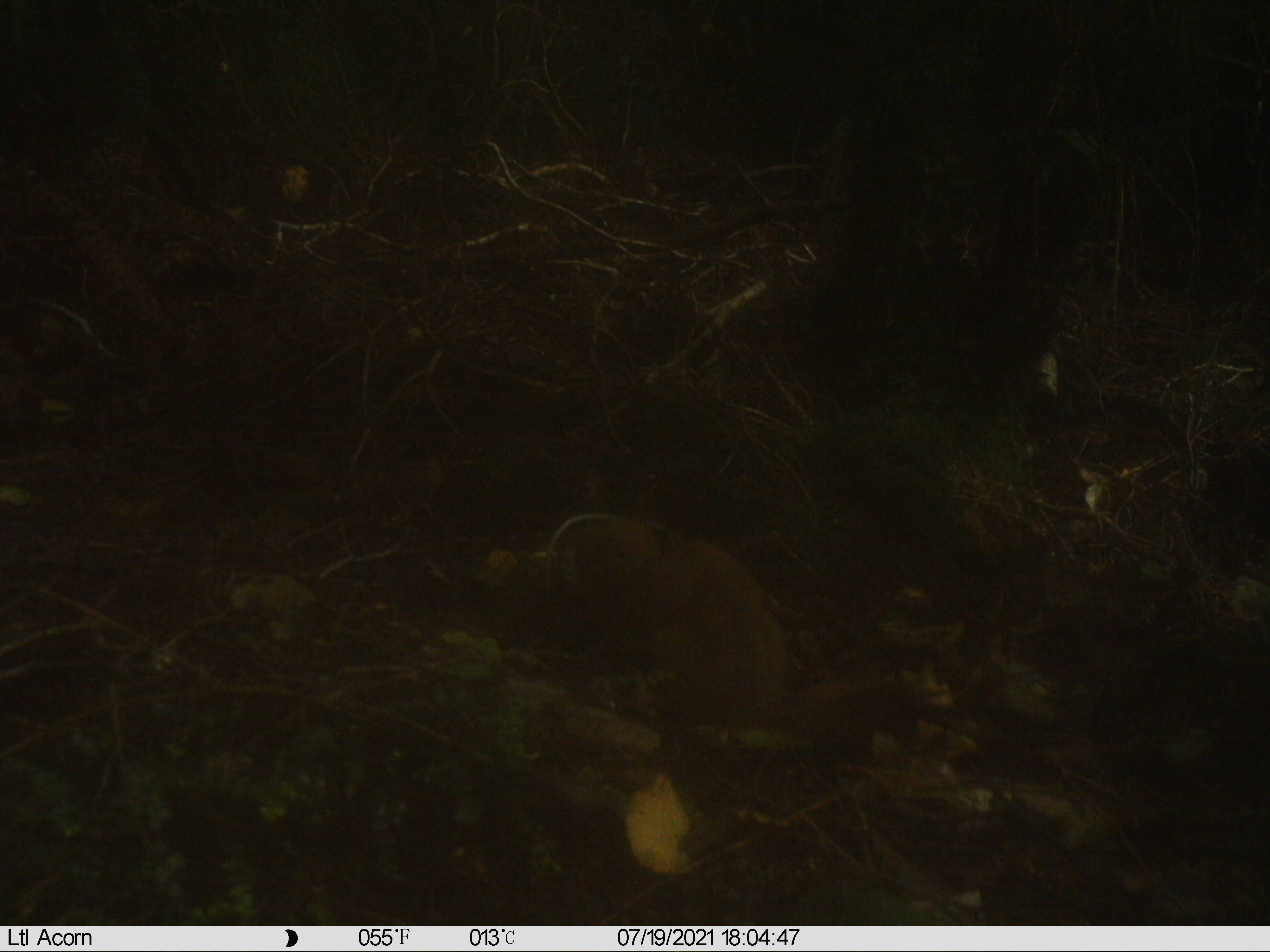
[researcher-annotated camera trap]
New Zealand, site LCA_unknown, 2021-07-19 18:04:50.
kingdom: Animalia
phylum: Chordata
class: Mammalia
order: Carnivora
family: Mustelidae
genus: Mustela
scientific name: Mustela erminea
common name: stoat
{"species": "stoat (Mustela erminea)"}